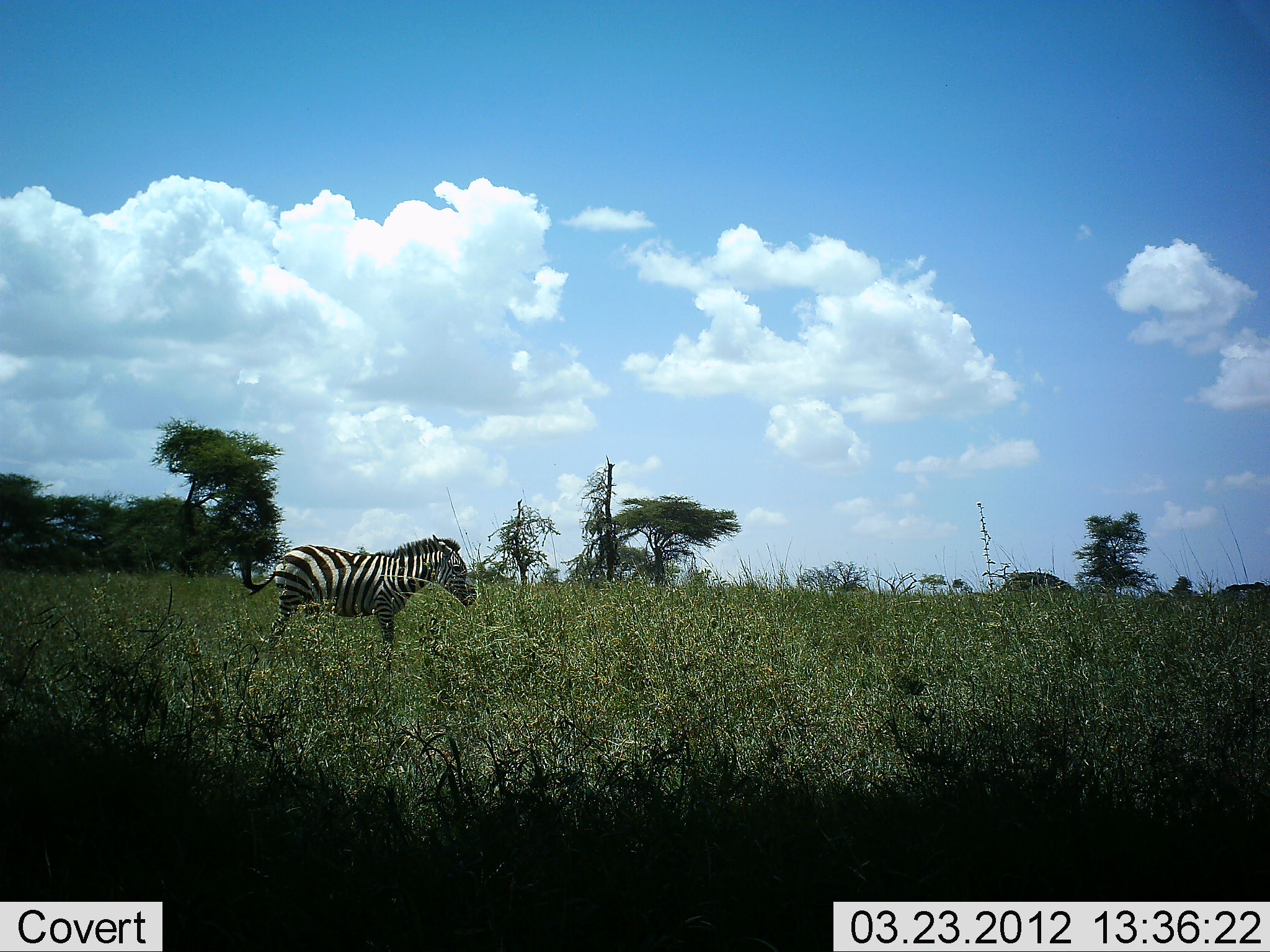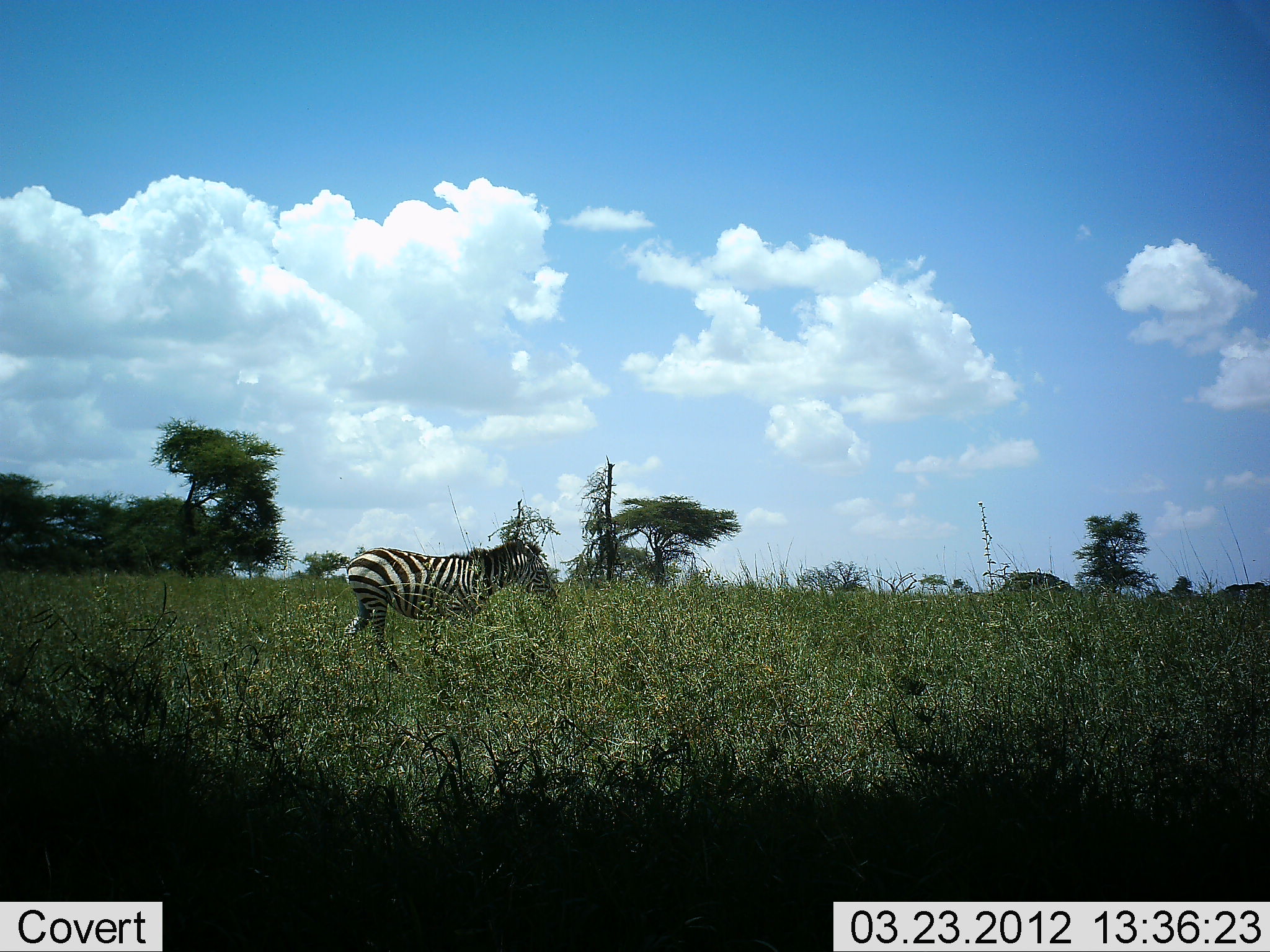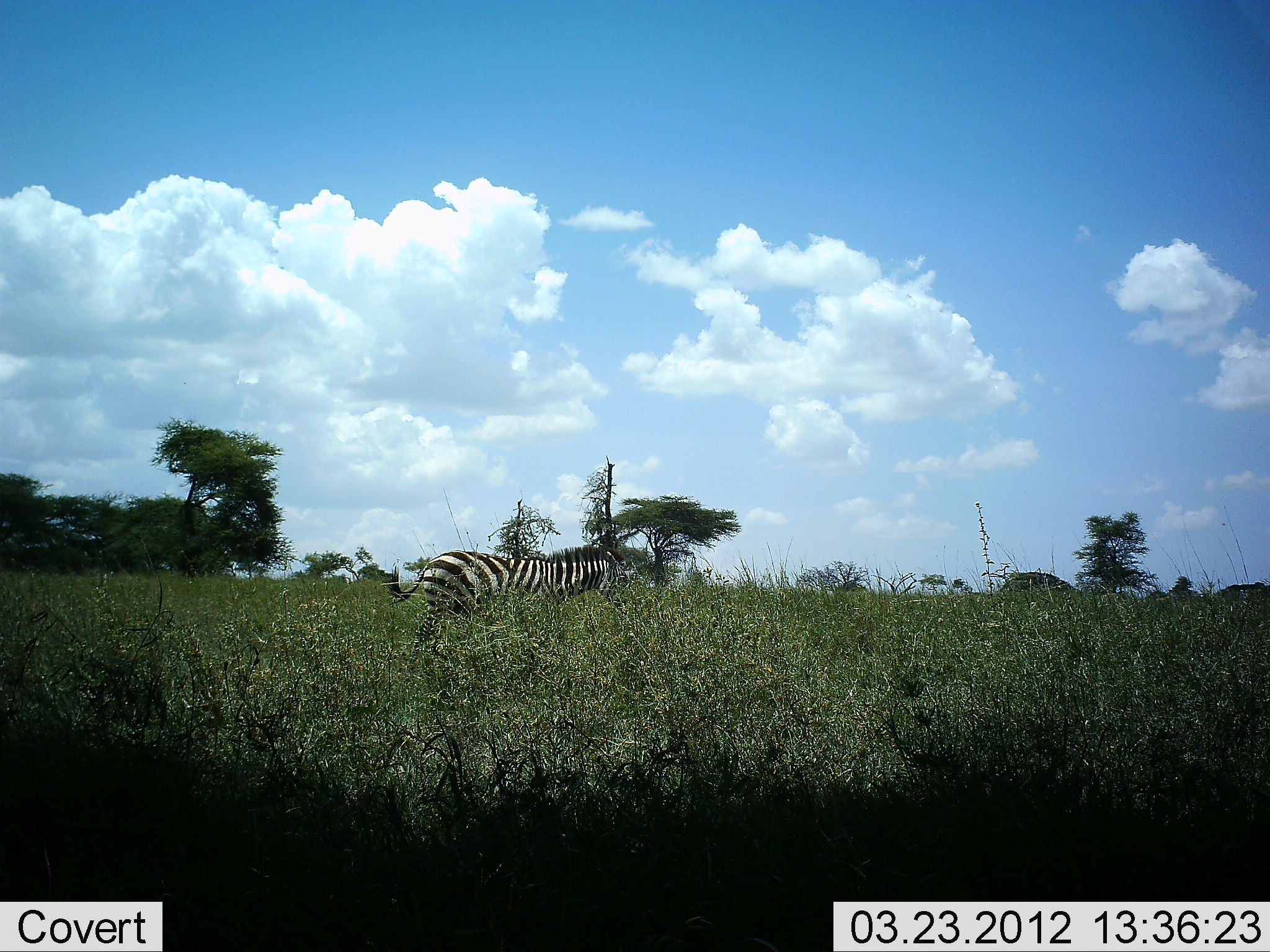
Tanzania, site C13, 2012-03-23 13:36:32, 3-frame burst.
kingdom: Animalia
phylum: Chordata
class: Mammalia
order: Perissodactyla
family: Equidae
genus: Equus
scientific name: Equus quagga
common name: plains zebra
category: zebra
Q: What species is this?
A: Zebra (plains zebra) (Equus quagga).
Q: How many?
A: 1.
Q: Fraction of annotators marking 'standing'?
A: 11%.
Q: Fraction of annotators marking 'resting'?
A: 0%.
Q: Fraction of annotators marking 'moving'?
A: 89%.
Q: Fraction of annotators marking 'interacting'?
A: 0%.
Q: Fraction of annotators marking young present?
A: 0%.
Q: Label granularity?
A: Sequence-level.